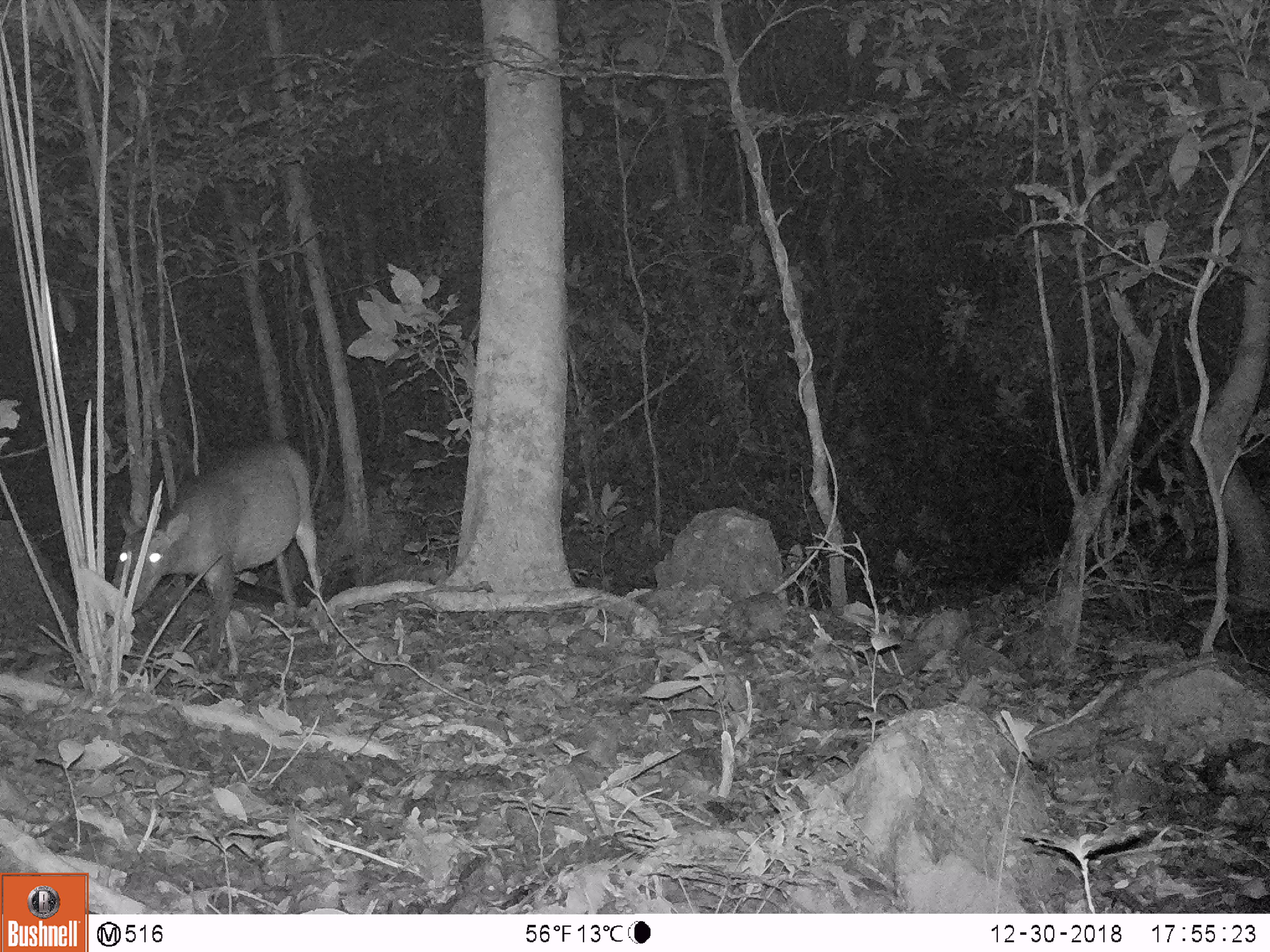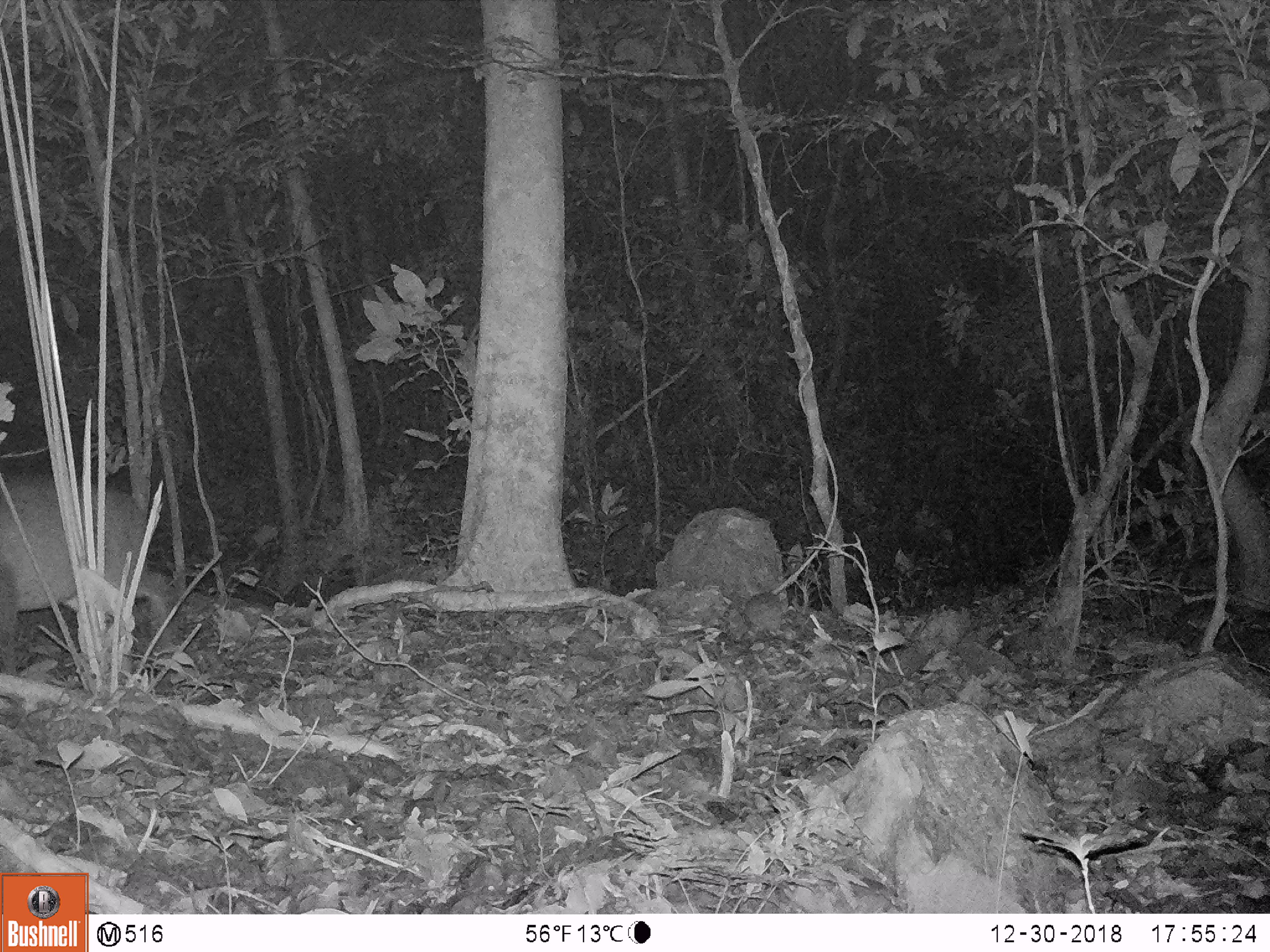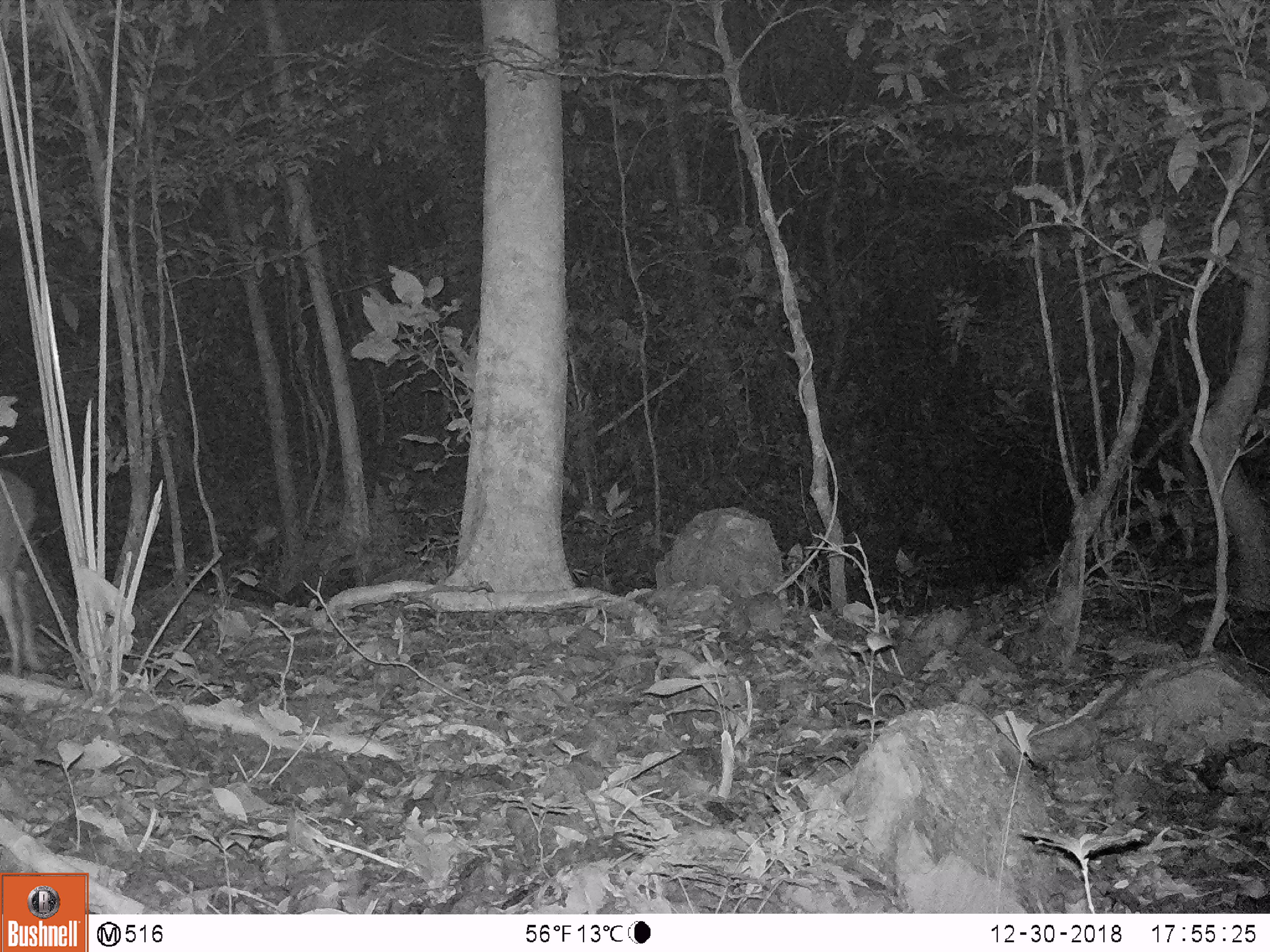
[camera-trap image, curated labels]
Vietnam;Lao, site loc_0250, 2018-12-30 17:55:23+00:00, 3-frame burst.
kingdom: Animalia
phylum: Chordata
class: Mammalia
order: Artiodactyla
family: Cervidae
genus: Muntiacus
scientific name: Muntiacus vuquangensis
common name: large-antlered muntjac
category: large antlered muntjac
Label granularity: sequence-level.